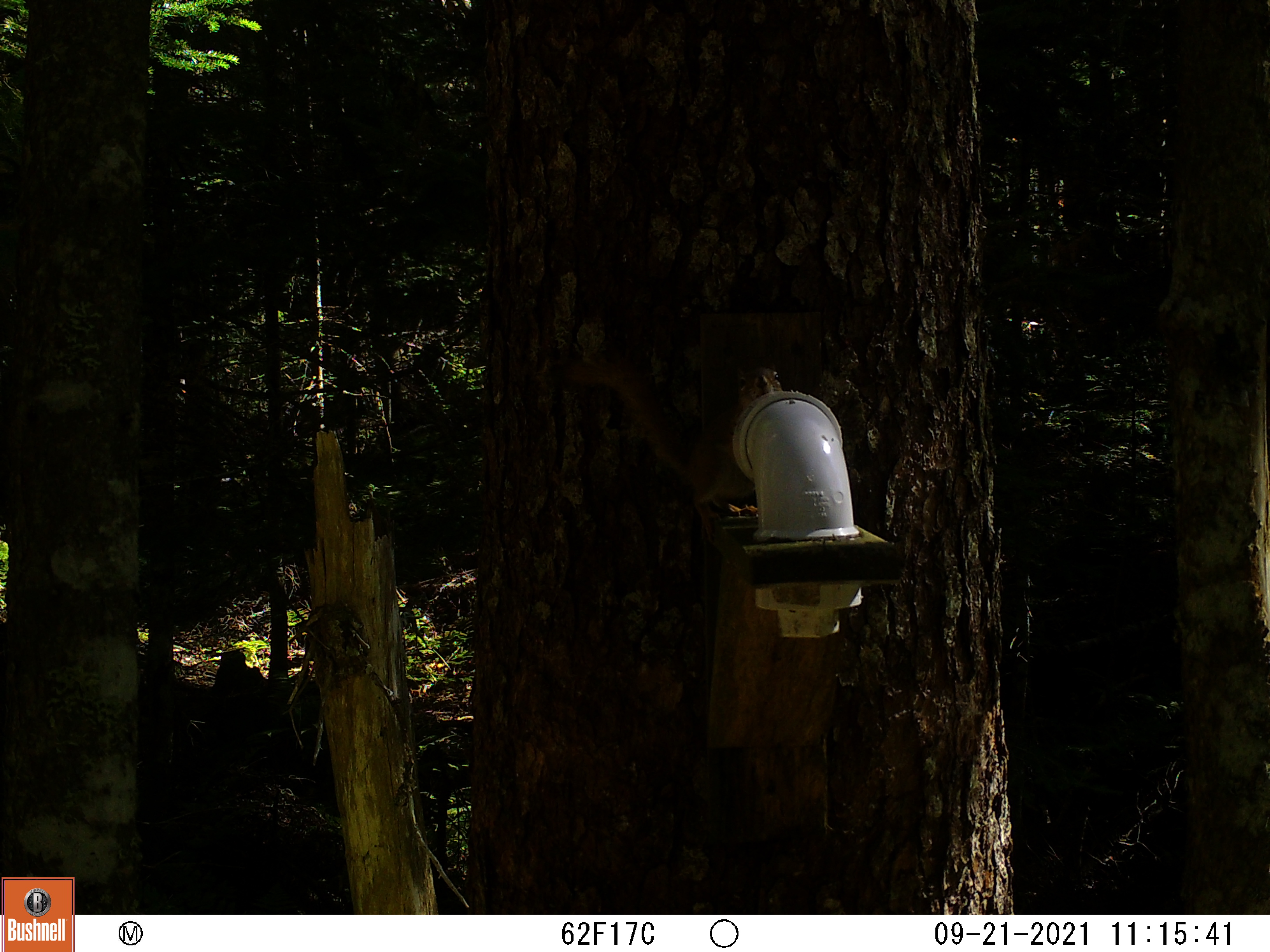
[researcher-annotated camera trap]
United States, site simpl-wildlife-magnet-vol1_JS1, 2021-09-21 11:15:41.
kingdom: Animalia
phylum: Chordata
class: Mammalia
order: Rodentia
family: Sciuridae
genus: Tamiasciurus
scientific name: Tamiasciurus hudsonicus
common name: red squirrel